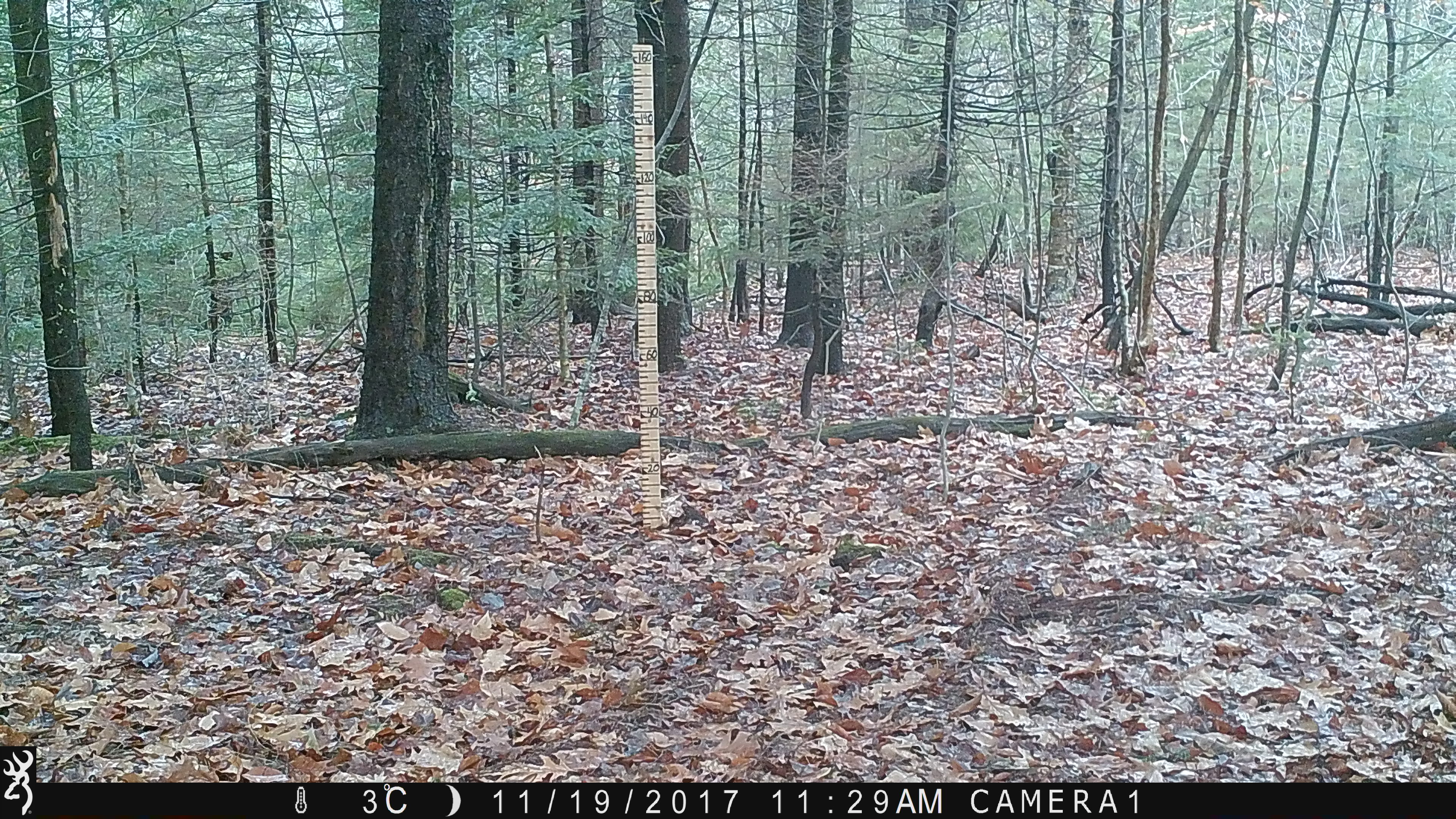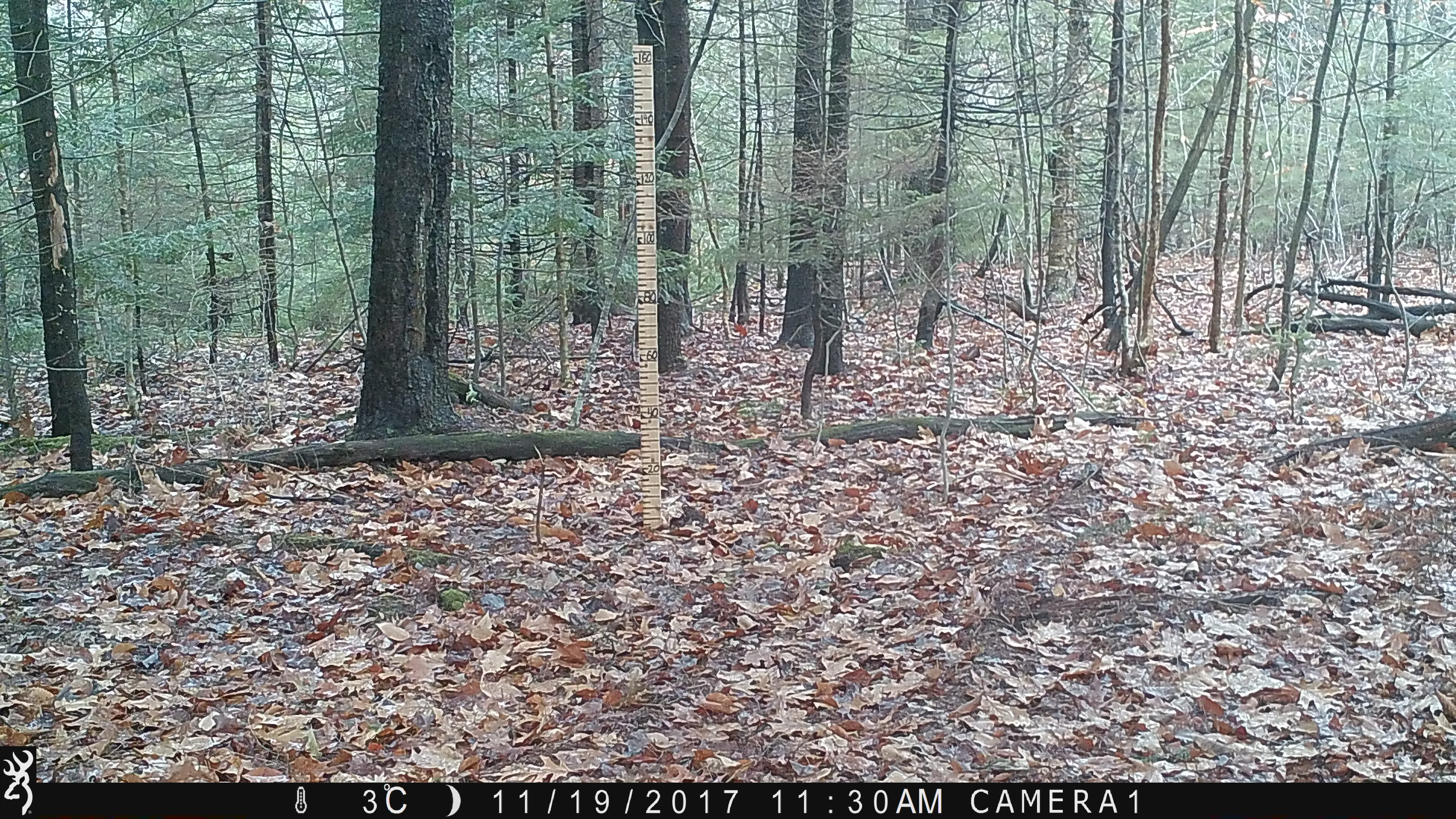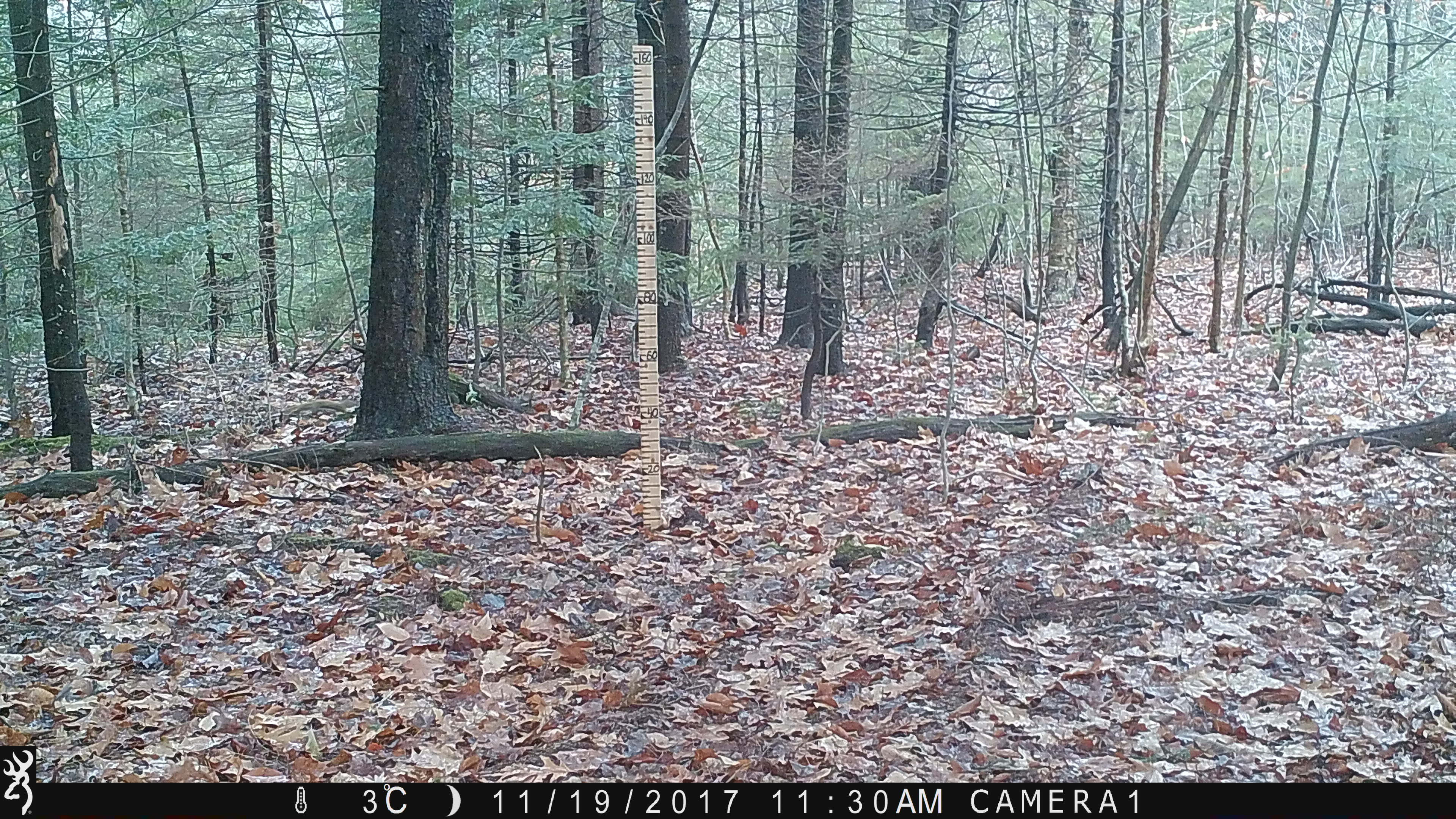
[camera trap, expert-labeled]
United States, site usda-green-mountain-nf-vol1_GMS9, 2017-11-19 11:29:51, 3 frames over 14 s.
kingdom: Animalia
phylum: Chordata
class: Mammalia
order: Rodentia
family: Sciuridae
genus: Tamiasciurus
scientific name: Tamiasciurus hudsonicus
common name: red squirrel